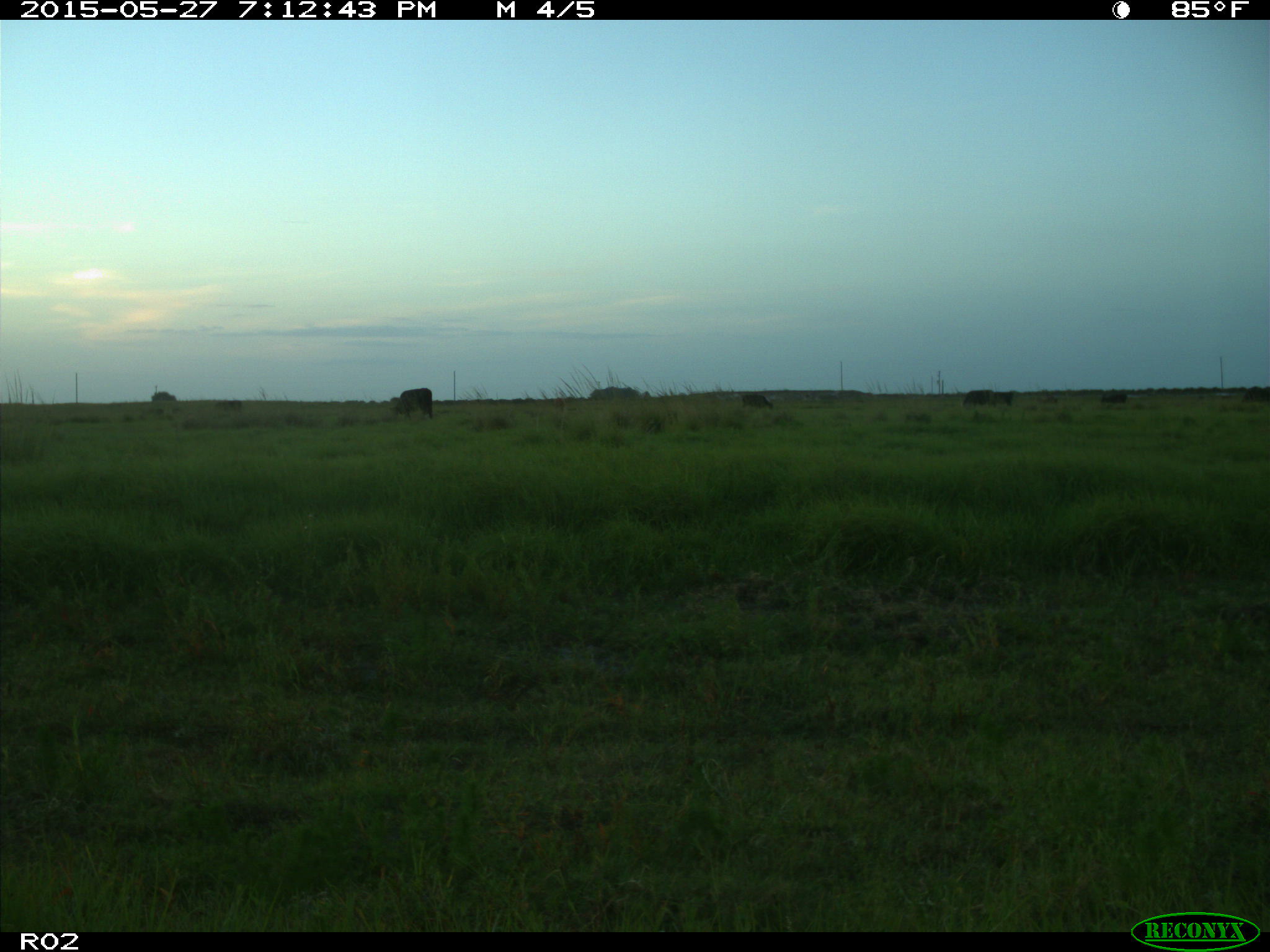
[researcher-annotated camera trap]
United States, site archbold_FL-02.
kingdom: Animalia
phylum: Chordata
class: Mammalia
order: Artiodactyla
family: Bovidae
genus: Bos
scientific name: Bos taurus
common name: domestic cow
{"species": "Bos taurus (domestic cow)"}